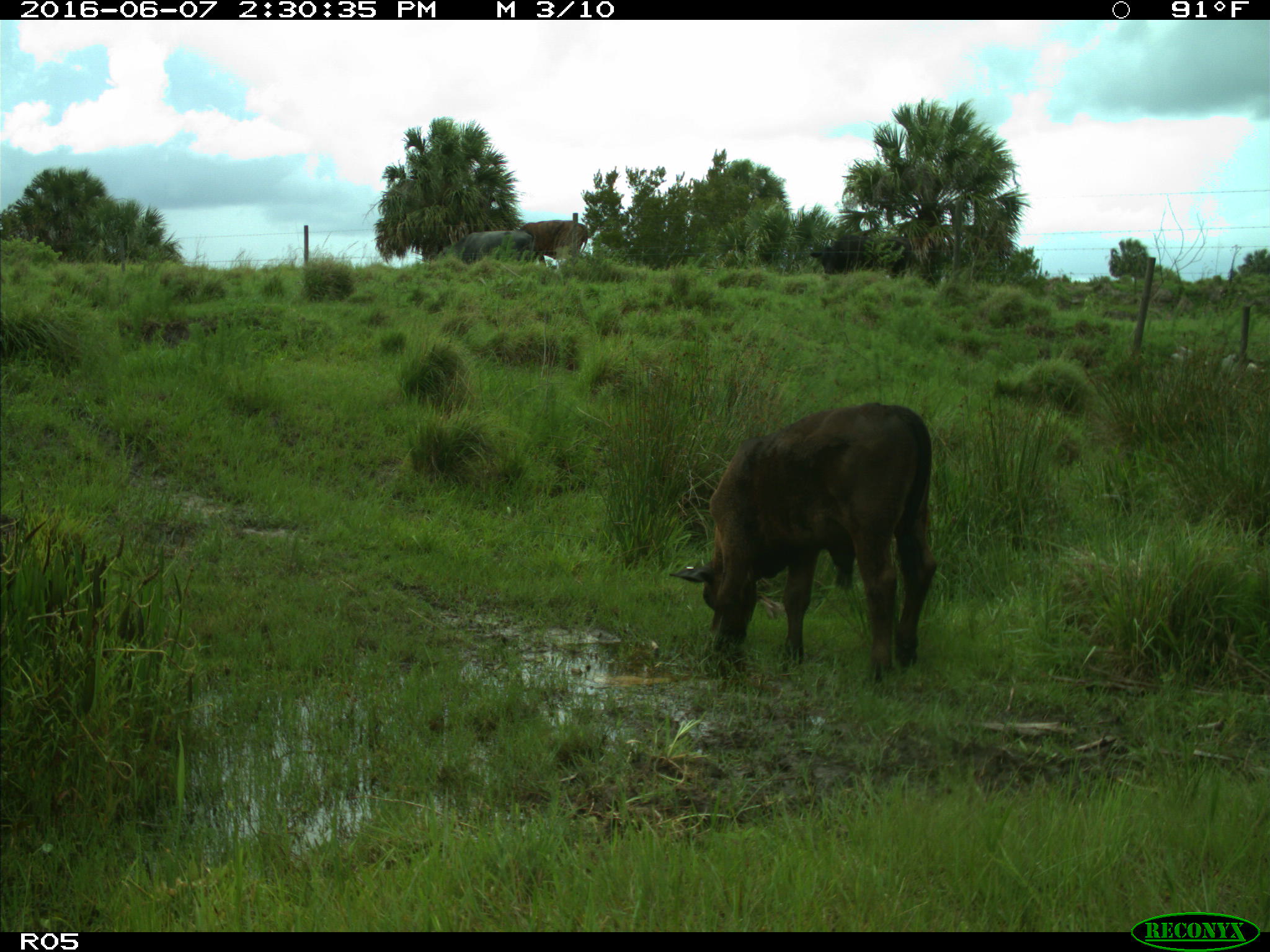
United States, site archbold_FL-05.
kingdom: Animalia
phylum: Chordata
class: Mammalia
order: Artiodactyla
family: Bovidae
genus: Bos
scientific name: Bos taurus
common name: domestic cow